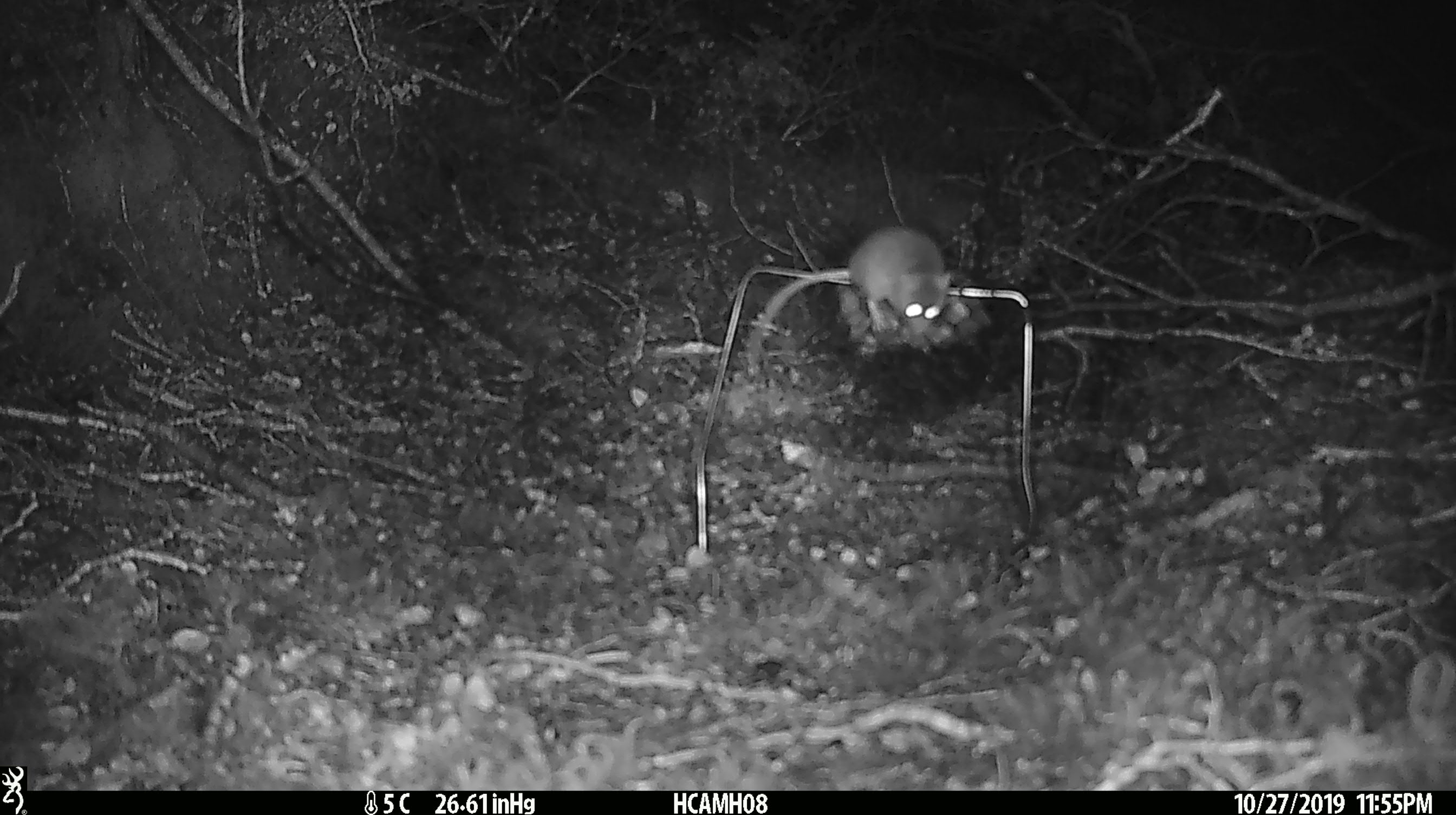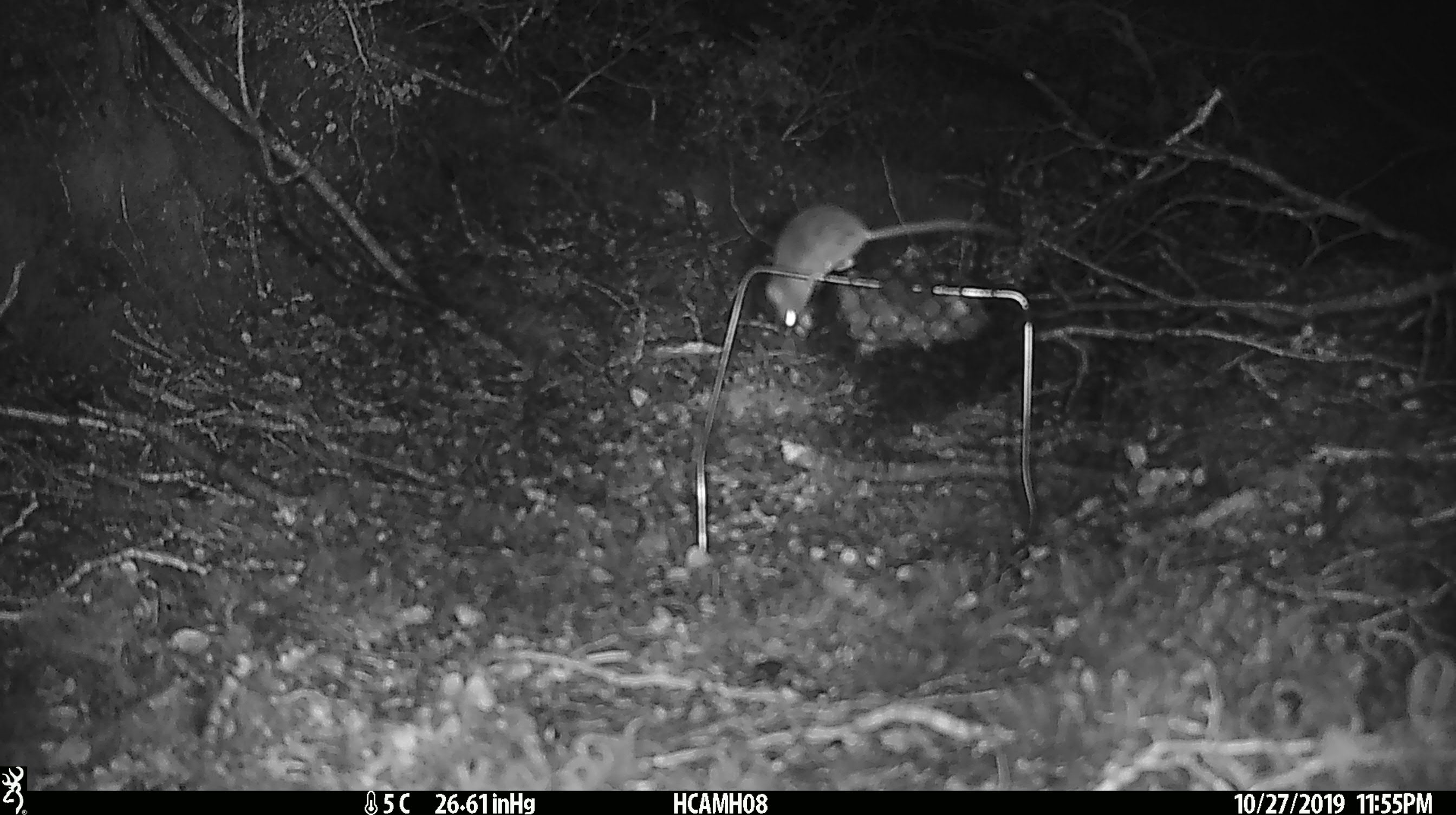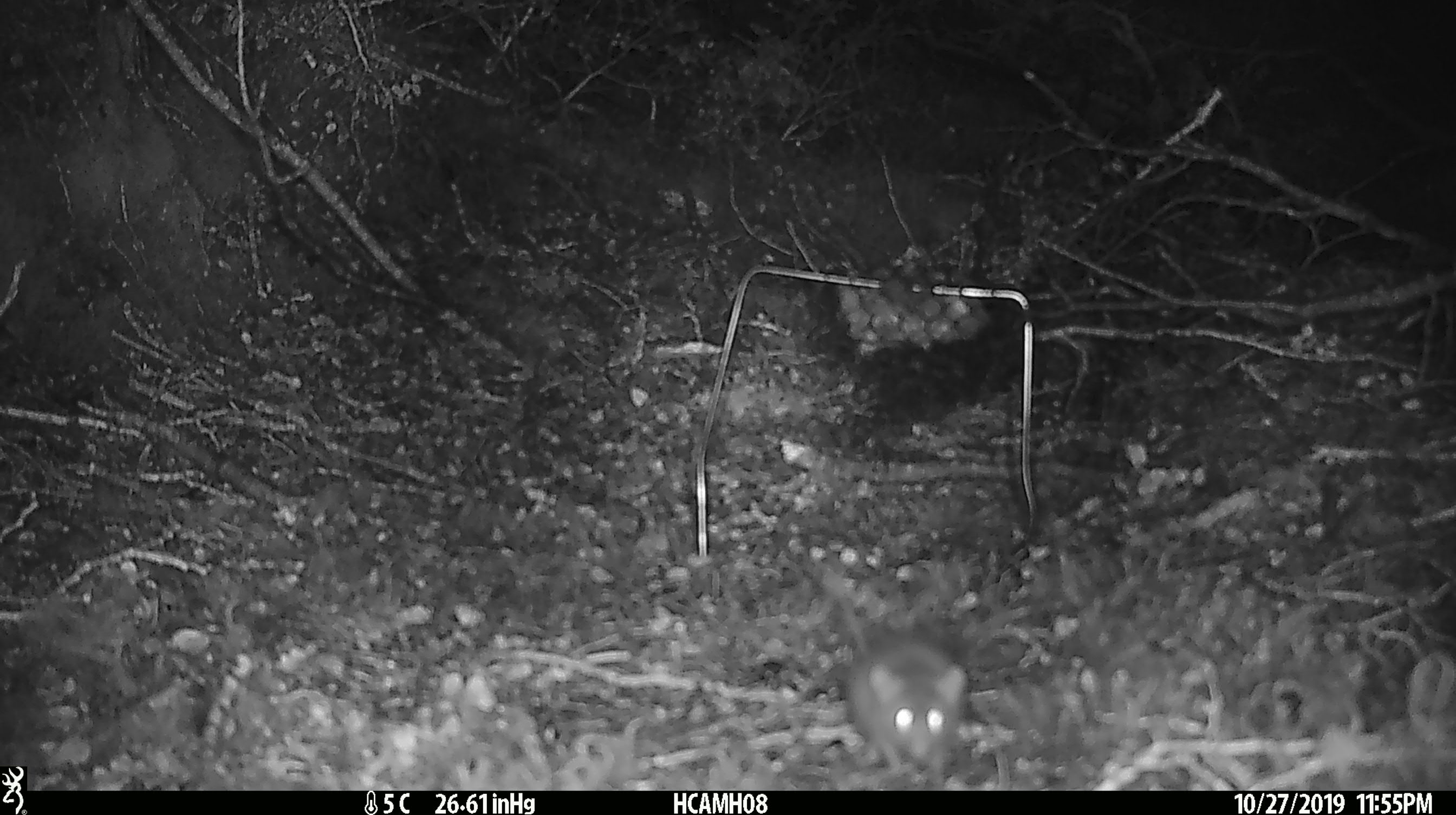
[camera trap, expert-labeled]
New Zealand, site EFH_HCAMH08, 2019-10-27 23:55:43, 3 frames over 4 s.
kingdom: Animalia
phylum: Chordata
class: Mammalia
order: Rodentia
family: Muridae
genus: Mus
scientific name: Mus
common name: mouse